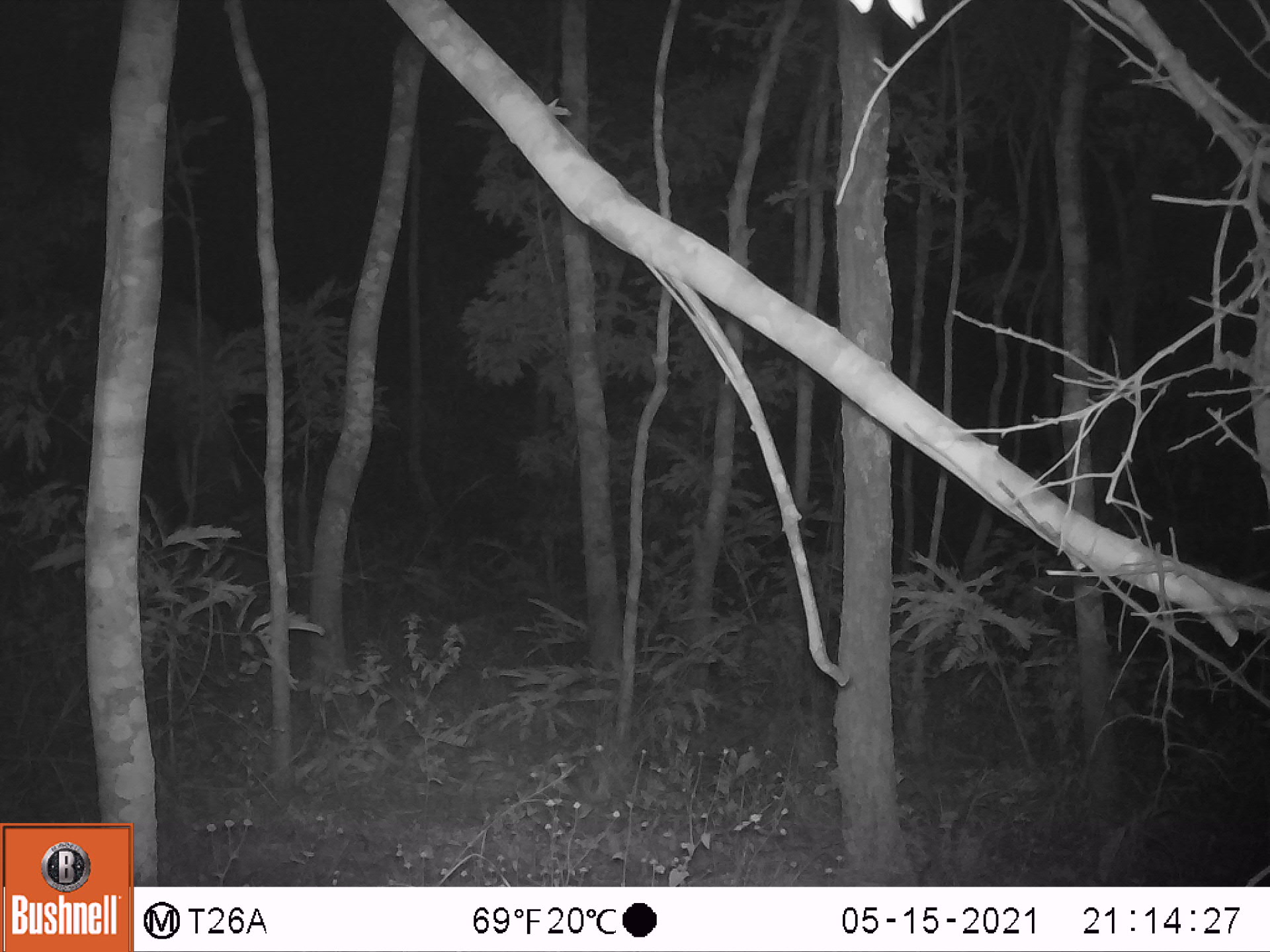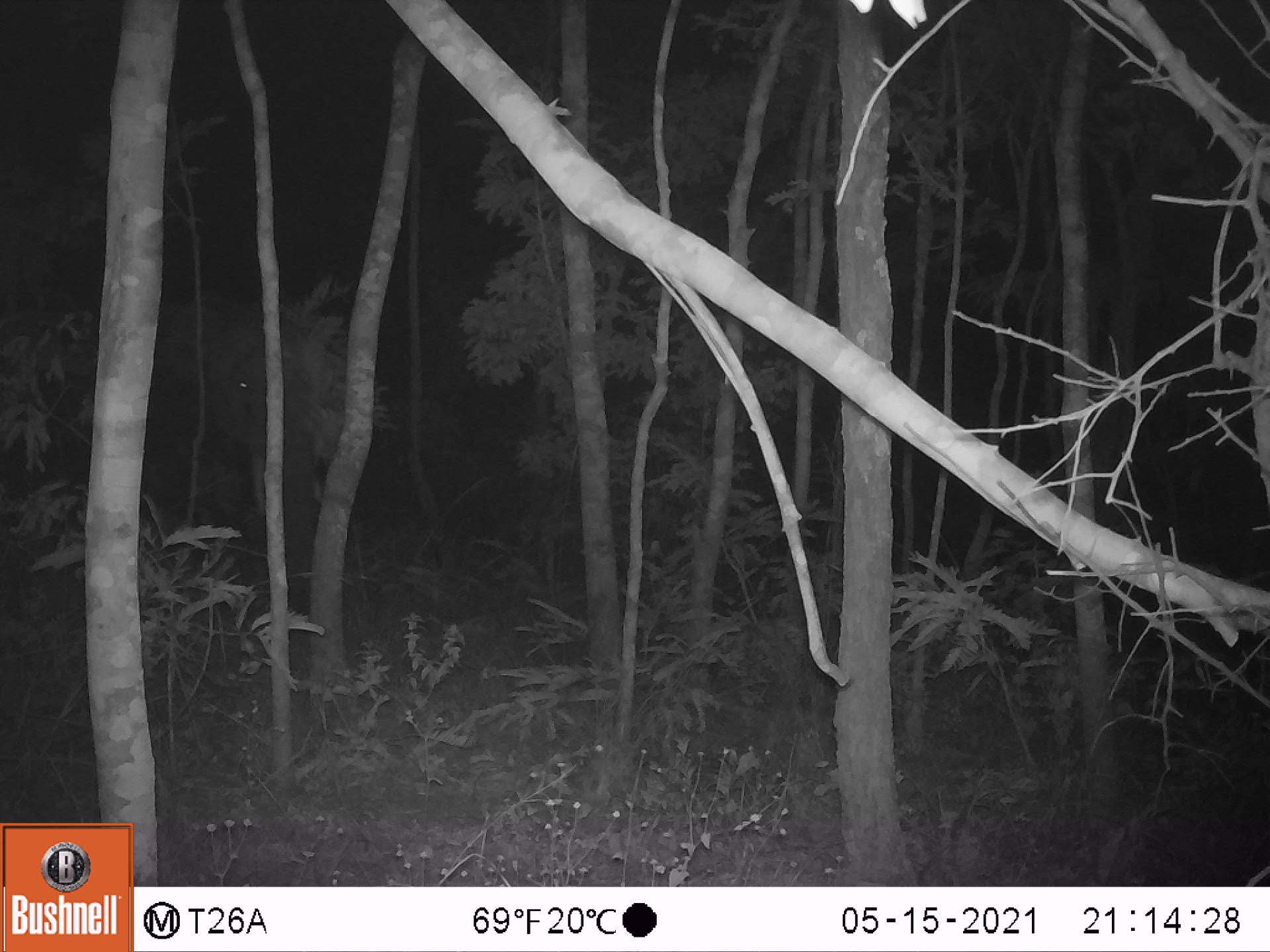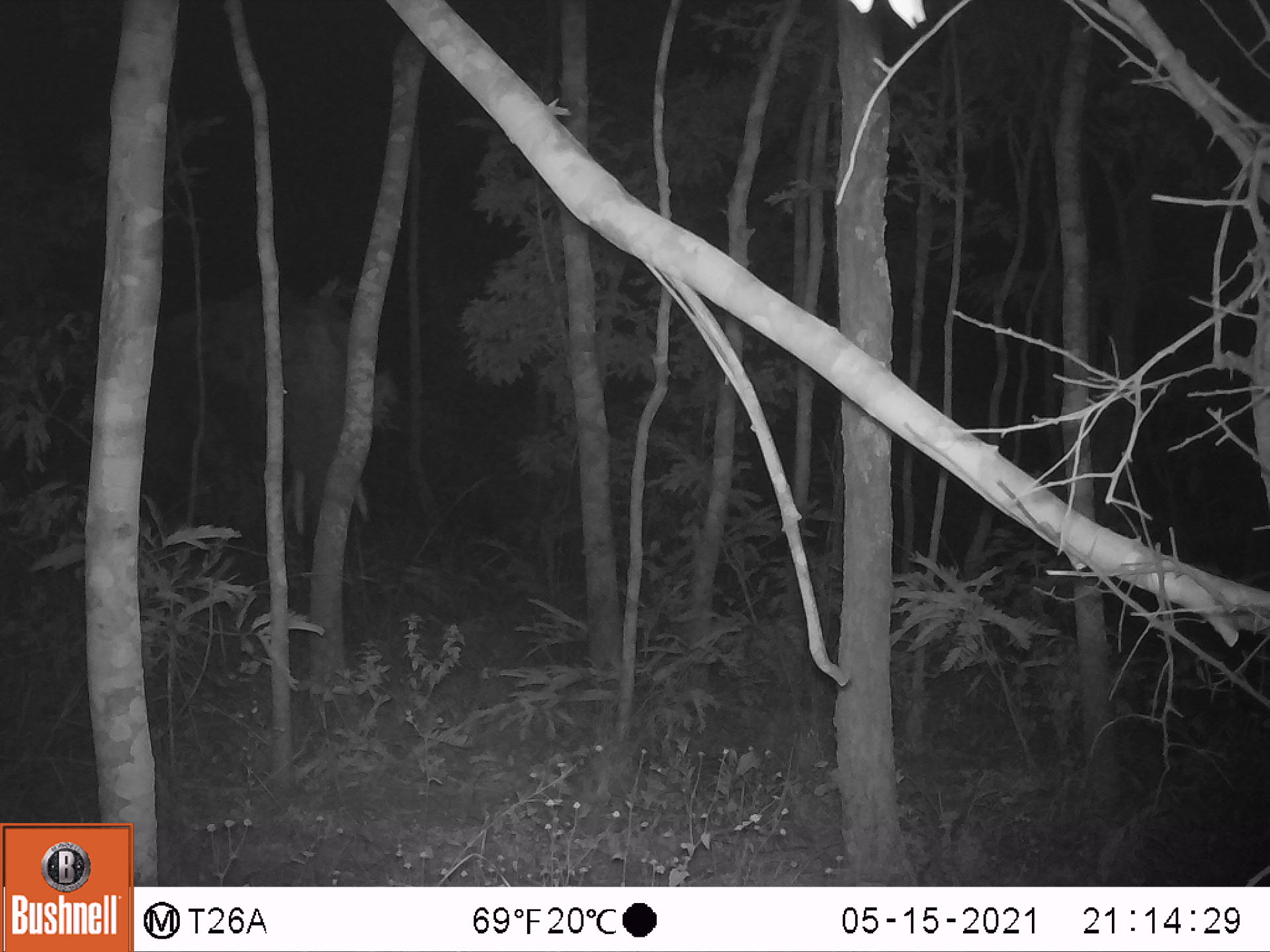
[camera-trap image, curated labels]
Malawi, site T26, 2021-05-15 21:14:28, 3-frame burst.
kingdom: Animalia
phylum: Chordata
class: Mammalia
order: Proboscidea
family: Elephantidae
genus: Loxodonta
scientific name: Loxodonta africana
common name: african savanna elephant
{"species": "african savanna elephant (Loxodonta africana)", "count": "1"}